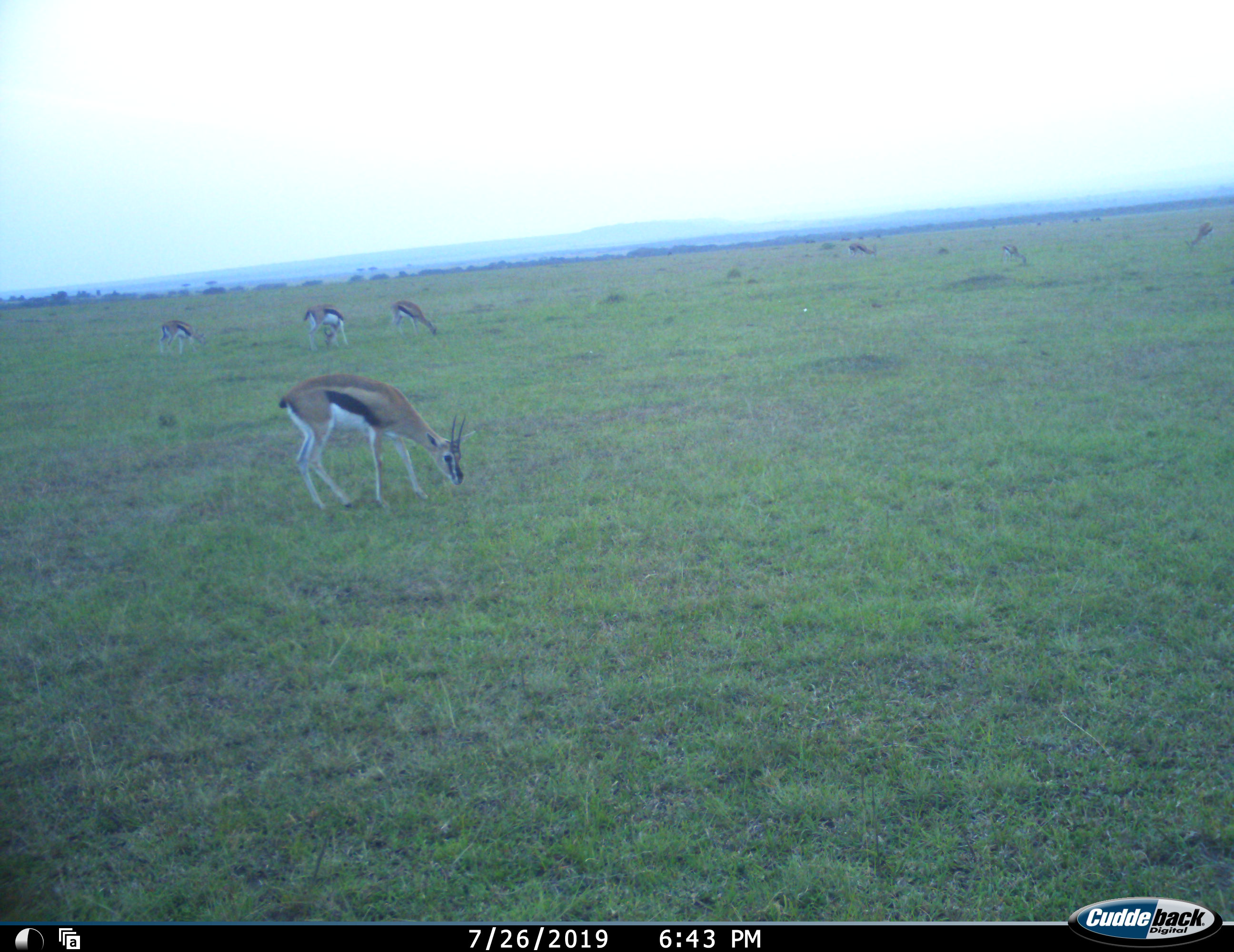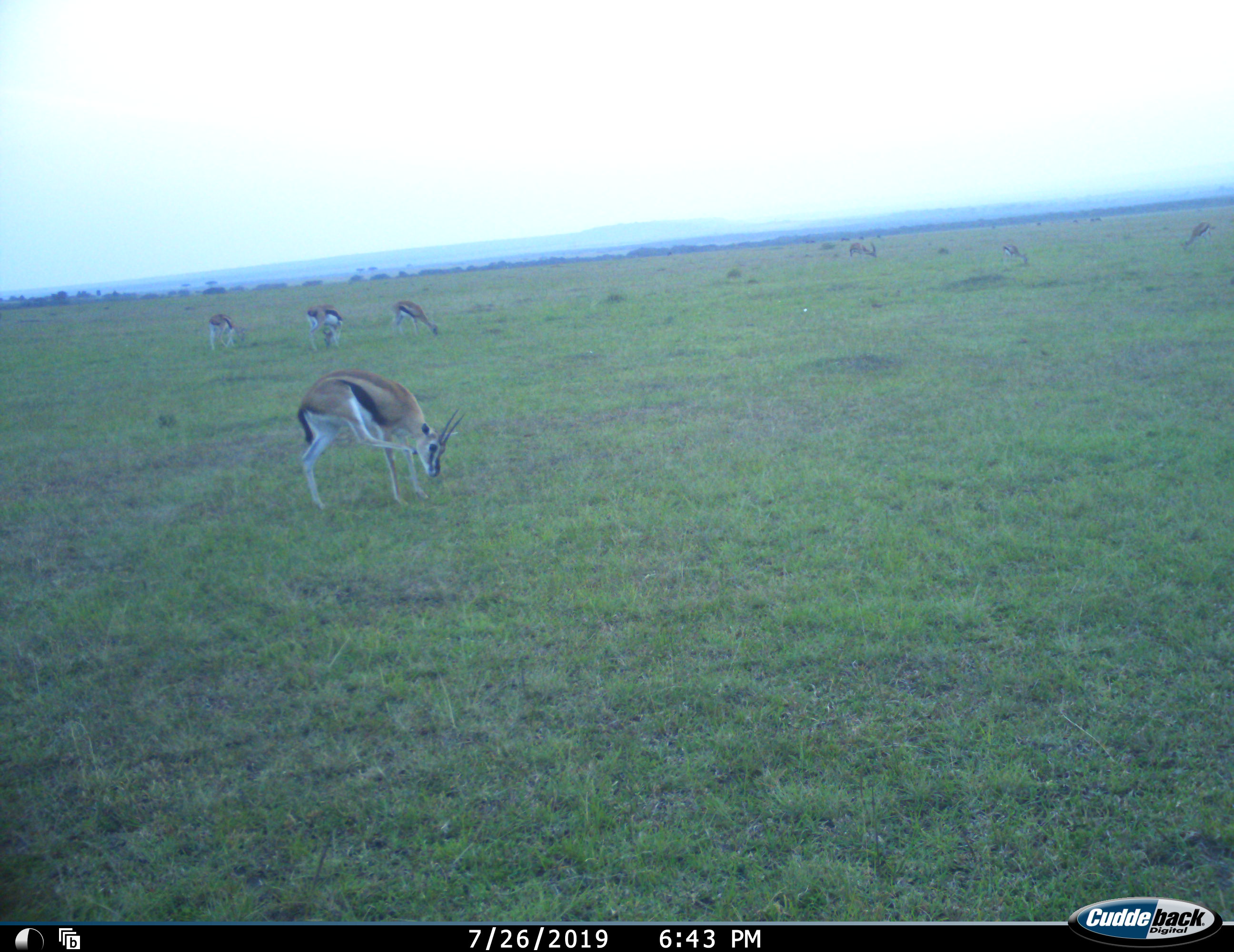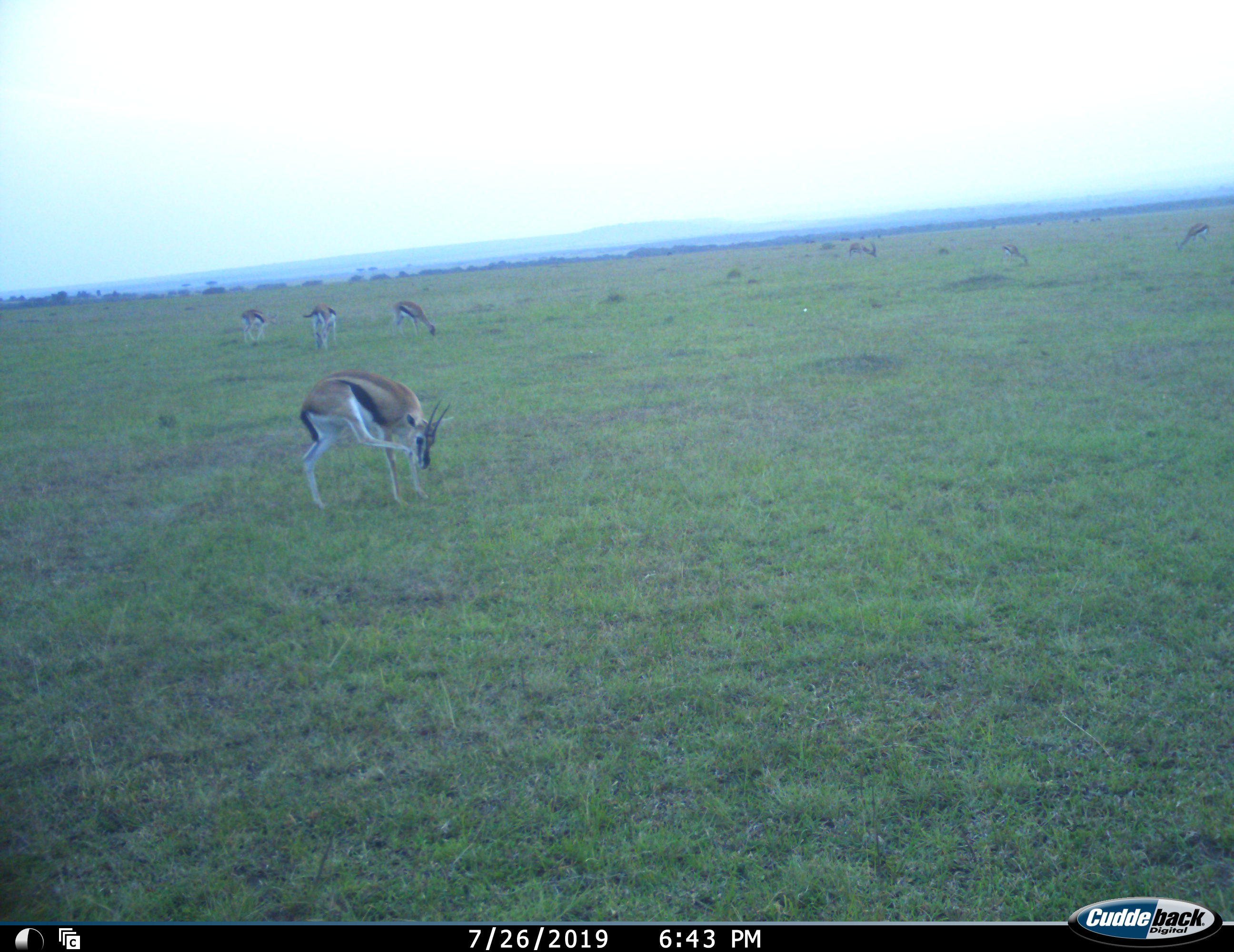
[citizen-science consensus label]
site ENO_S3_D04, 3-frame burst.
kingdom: Animalia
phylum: Chordata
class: Mammalia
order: Artiodactyla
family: Bovidae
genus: Eudorcas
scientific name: Eudorcas thomsonii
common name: thomson's gazelle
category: gazellethomsons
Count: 7.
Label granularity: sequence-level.